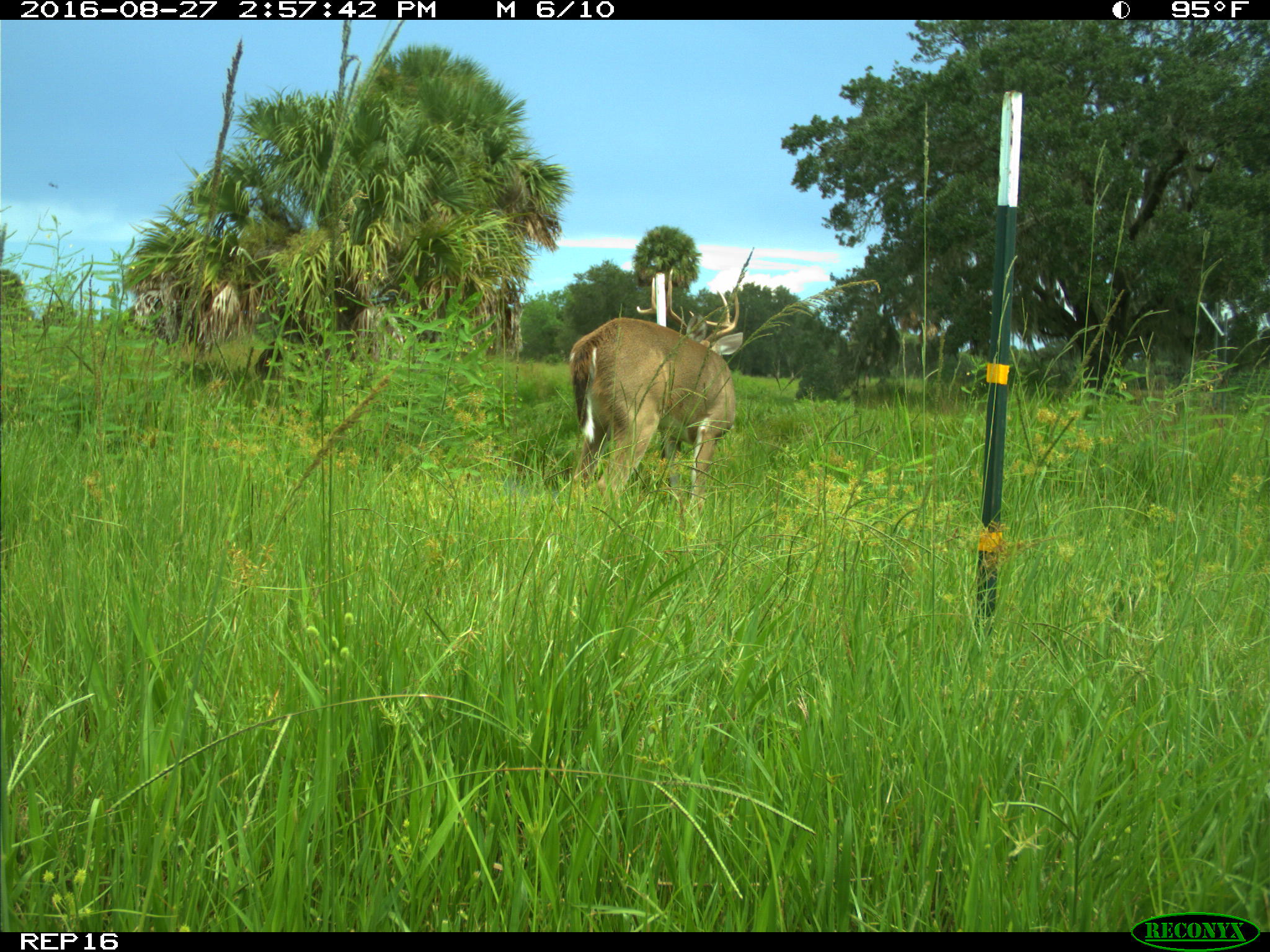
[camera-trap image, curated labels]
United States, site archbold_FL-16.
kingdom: Animalia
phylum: Chordata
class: Mammalia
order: Artiodactyla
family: Cervidae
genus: Odocoileus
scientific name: Odocoileus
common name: deer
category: unidentified deer